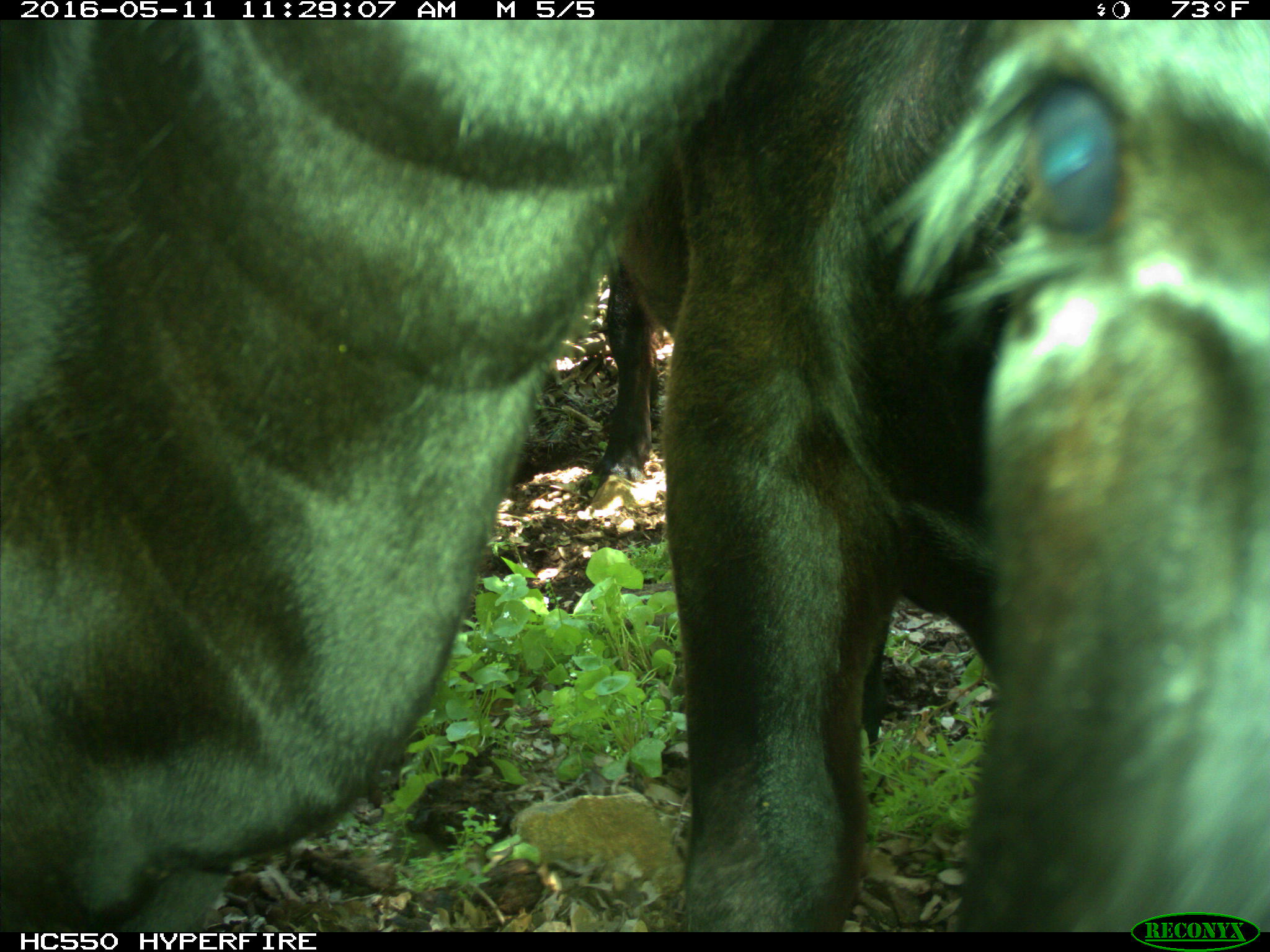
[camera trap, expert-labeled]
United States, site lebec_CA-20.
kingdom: Animalia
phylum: Chordata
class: Mammalia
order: Artiodactyla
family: Bovidae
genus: Bos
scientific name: Bos taurus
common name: domestic cow